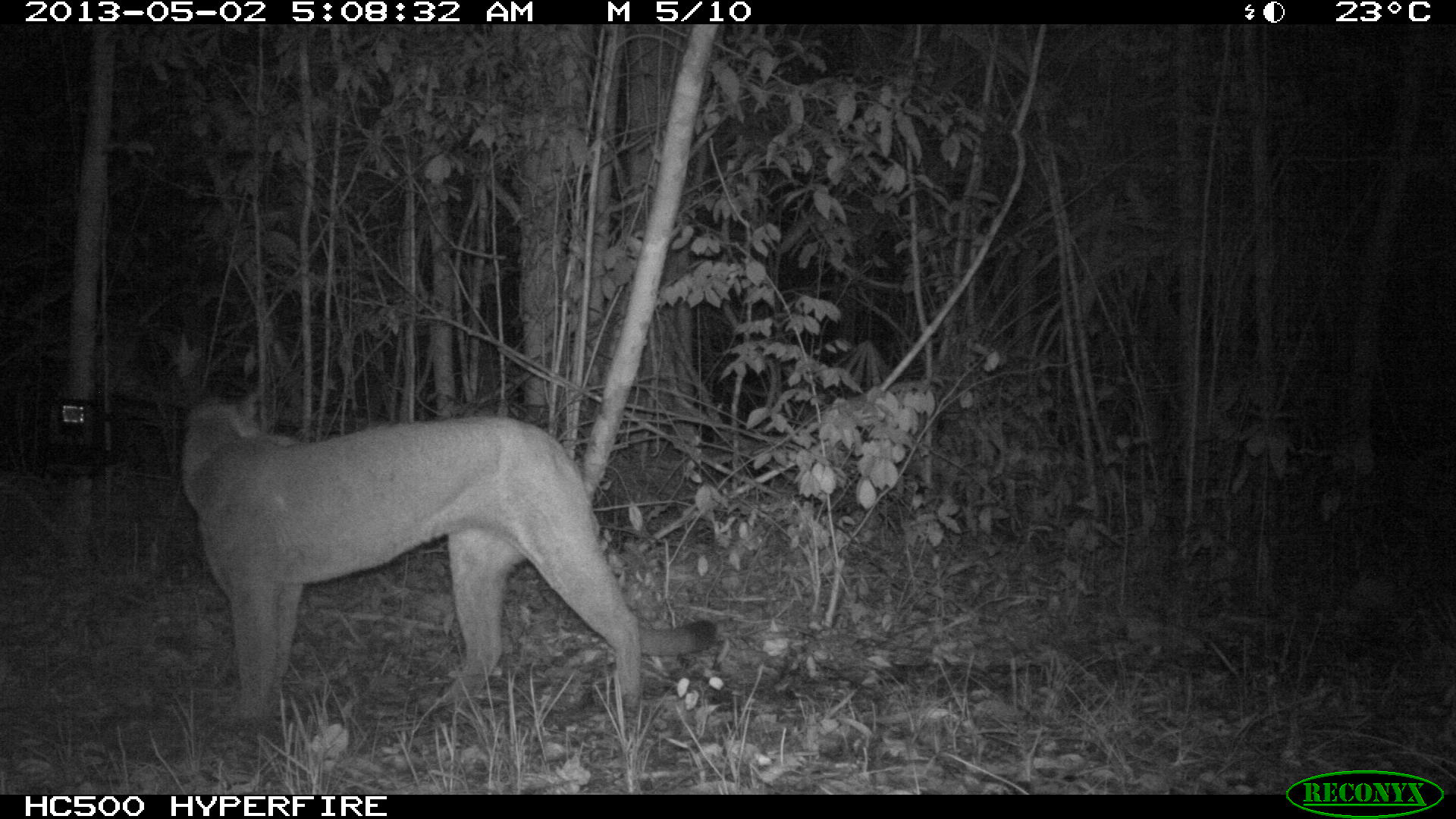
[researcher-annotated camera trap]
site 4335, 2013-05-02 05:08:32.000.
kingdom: Animalia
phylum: Chordata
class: Mammalia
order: Carnivora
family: Felidae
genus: Puma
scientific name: Puma concolor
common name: mountain lion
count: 1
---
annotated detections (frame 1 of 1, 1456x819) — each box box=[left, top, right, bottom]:
puma concolor: box=[181, 392, 715, 722]